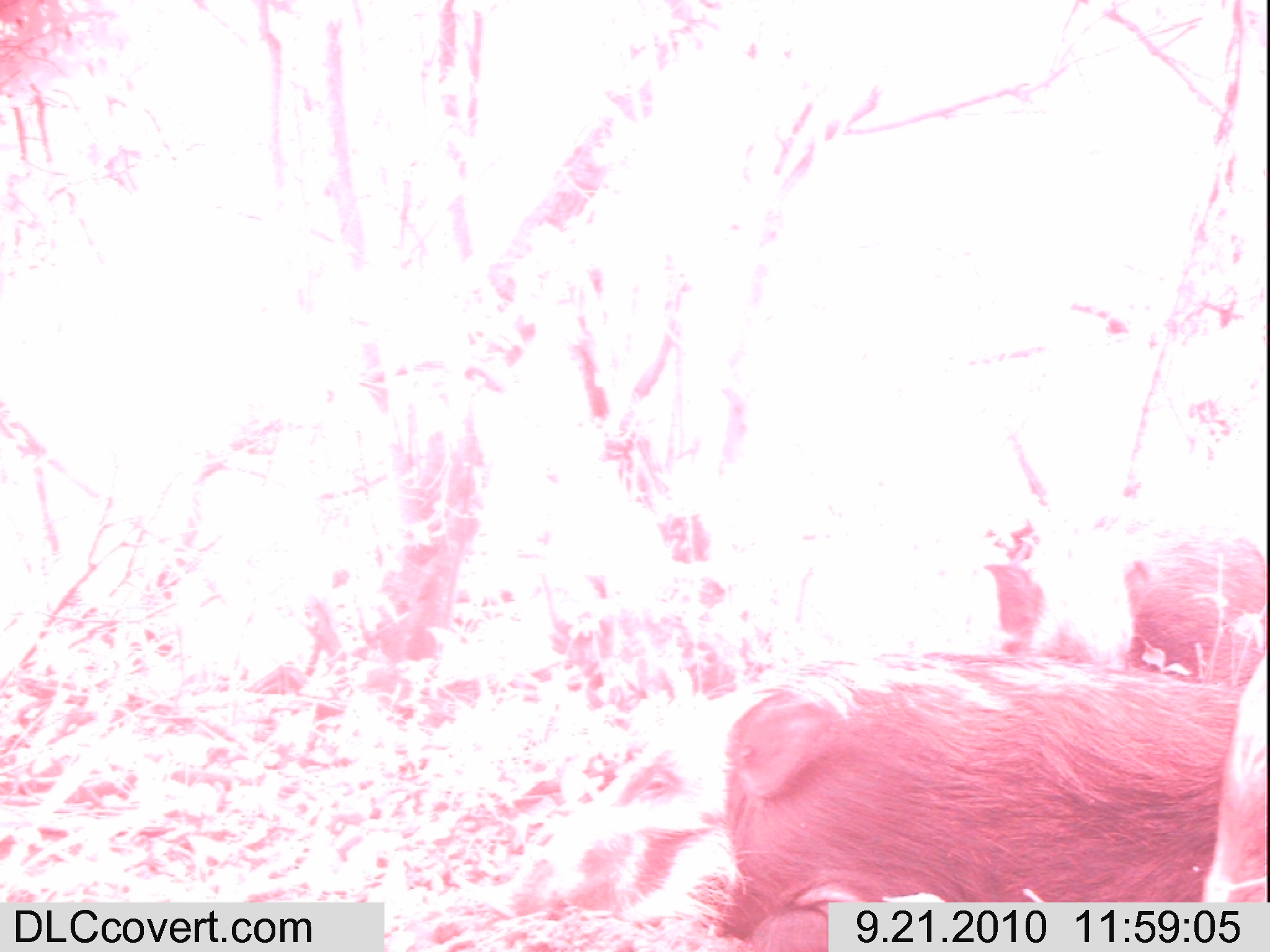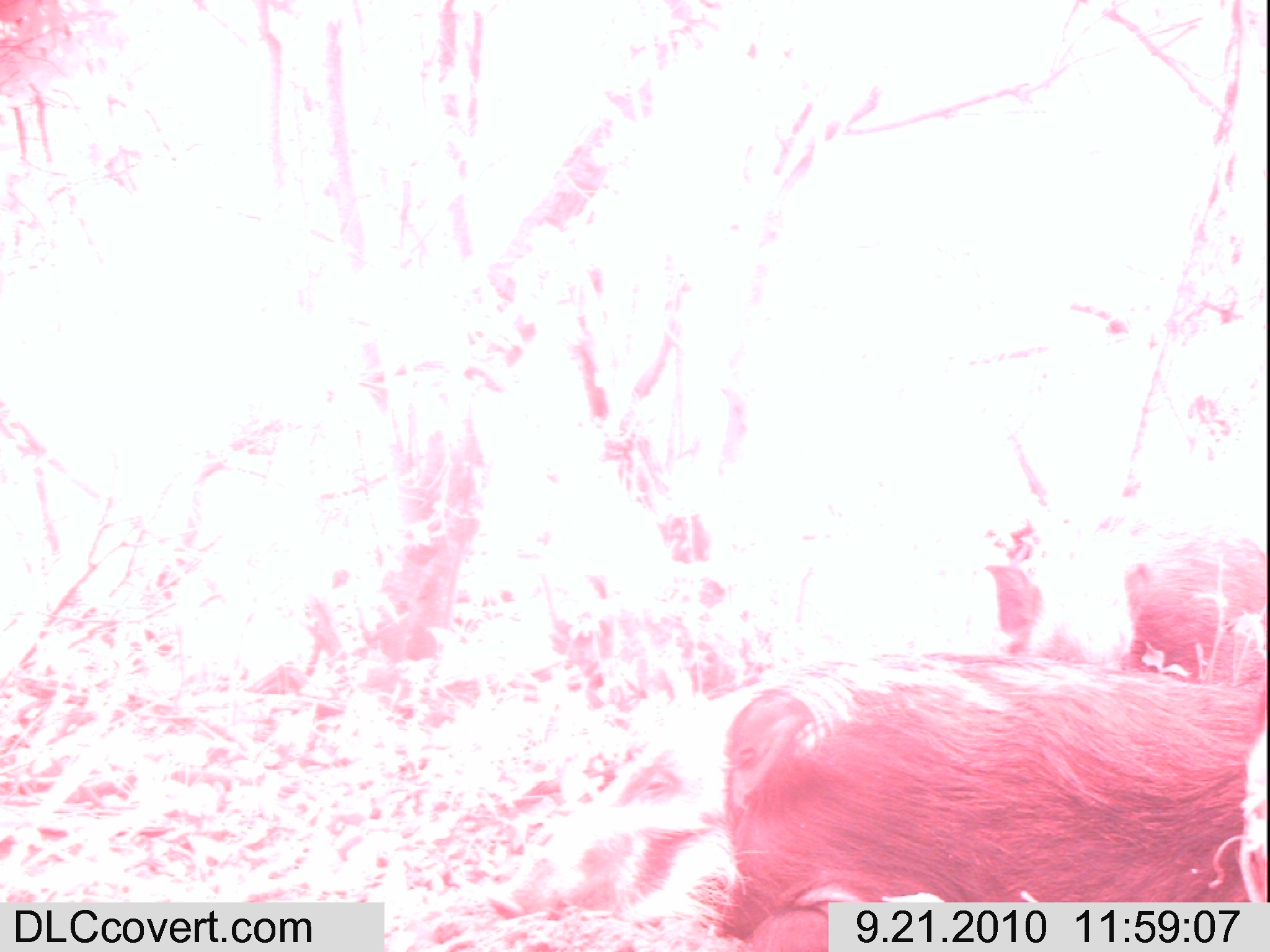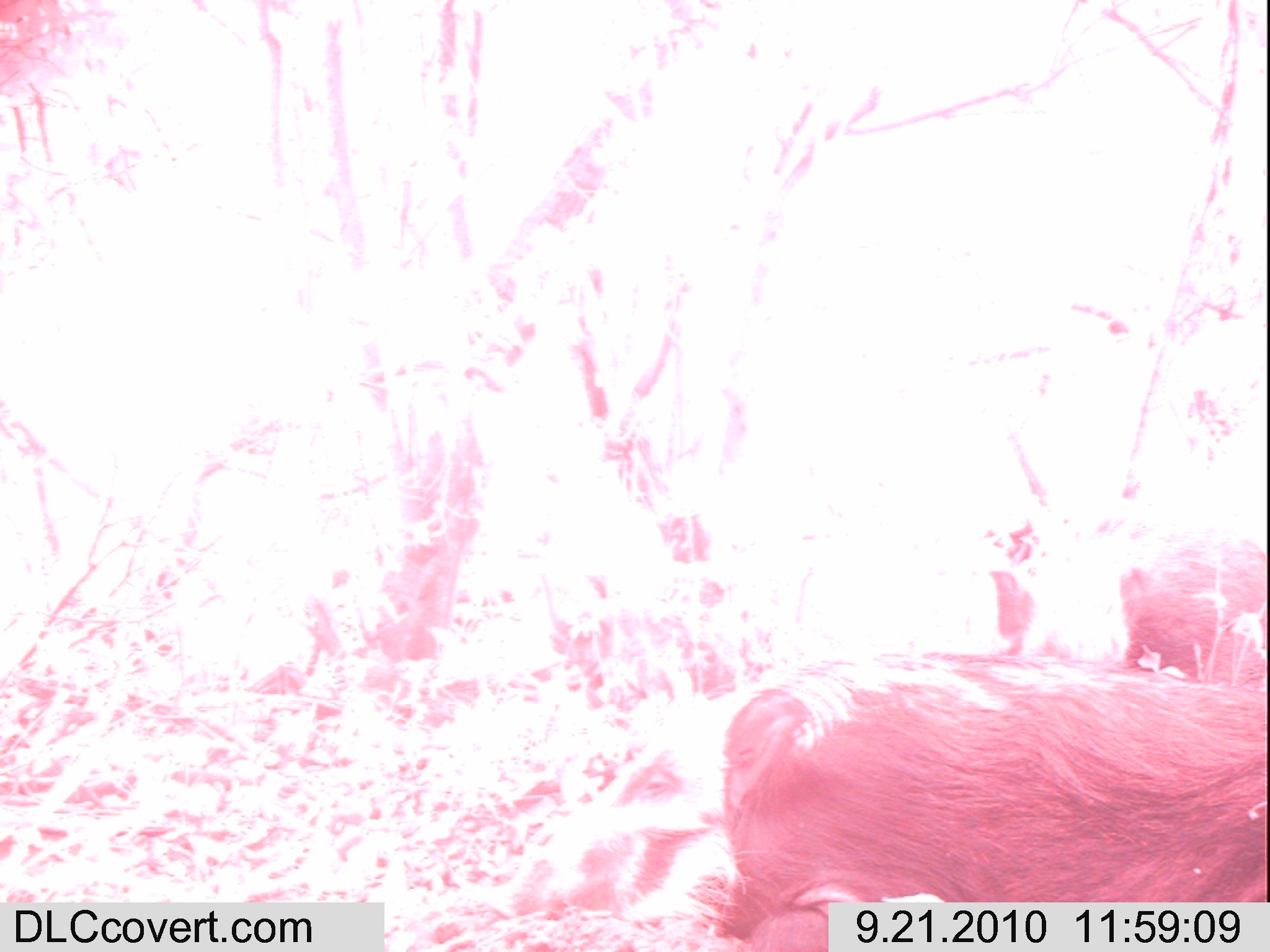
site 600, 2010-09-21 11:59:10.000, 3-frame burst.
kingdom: Animalia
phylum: Chordata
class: Mammalia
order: Artiodactyla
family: Suidae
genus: Potamochoerus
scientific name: Potamochoerus larvatus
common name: bushpig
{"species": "Potamochoerus larvatus (bushpig)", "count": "3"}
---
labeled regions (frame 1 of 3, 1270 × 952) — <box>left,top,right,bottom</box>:
potamochoerus larvatus: <box>509,534,1267,952</box>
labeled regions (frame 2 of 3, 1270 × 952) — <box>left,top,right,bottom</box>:
potamochoerus larvatus: <box>708,650,1267,942</box>; <box>981,519,1266,691</box>; <box>487,761,765,936</box>; <box>596,741,703,806</box>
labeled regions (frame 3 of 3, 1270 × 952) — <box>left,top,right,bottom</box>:
potamochoerus larvatus: <box>500,657,1269,951</box>; <box>952,518,1268,695</box>